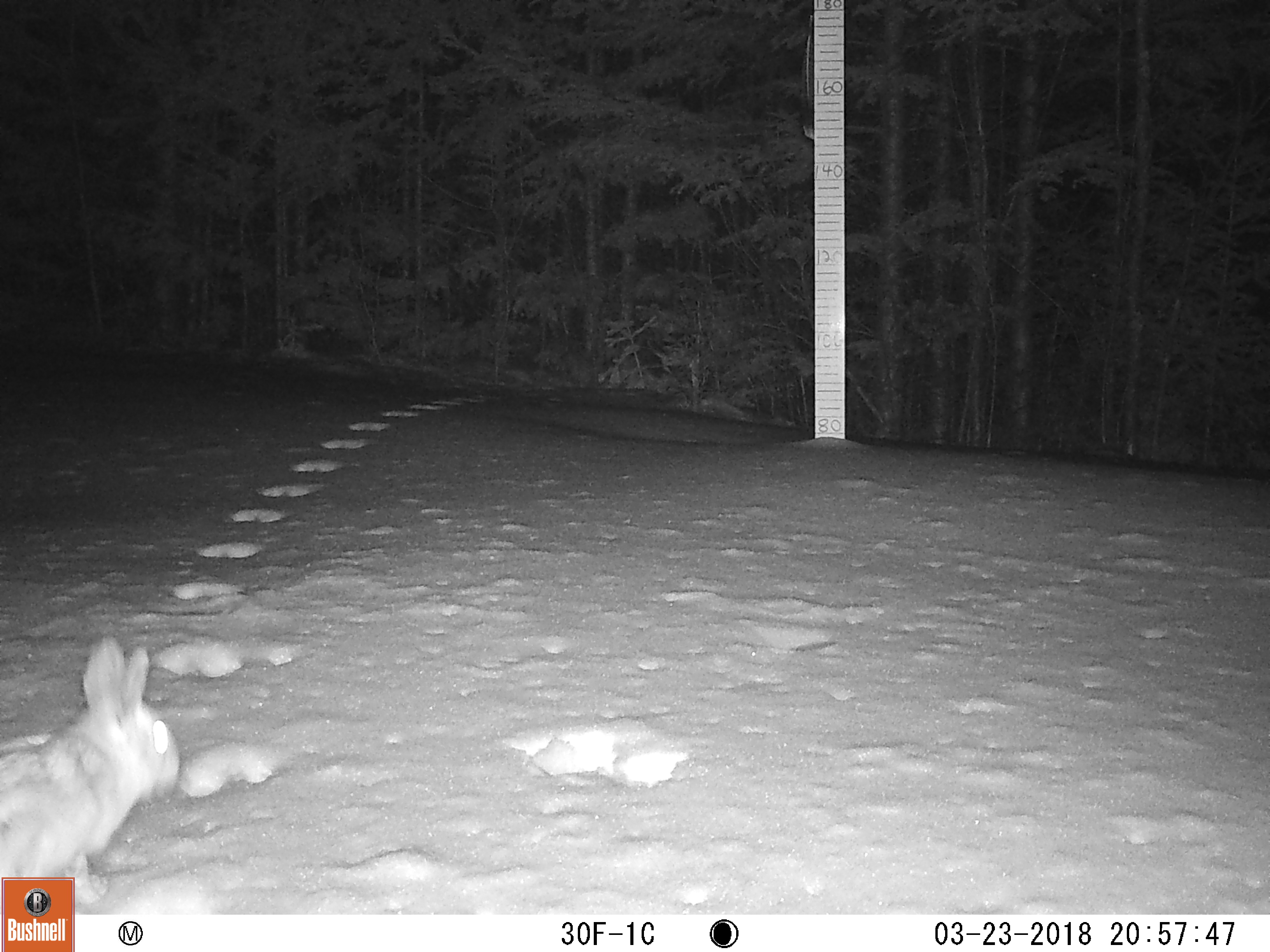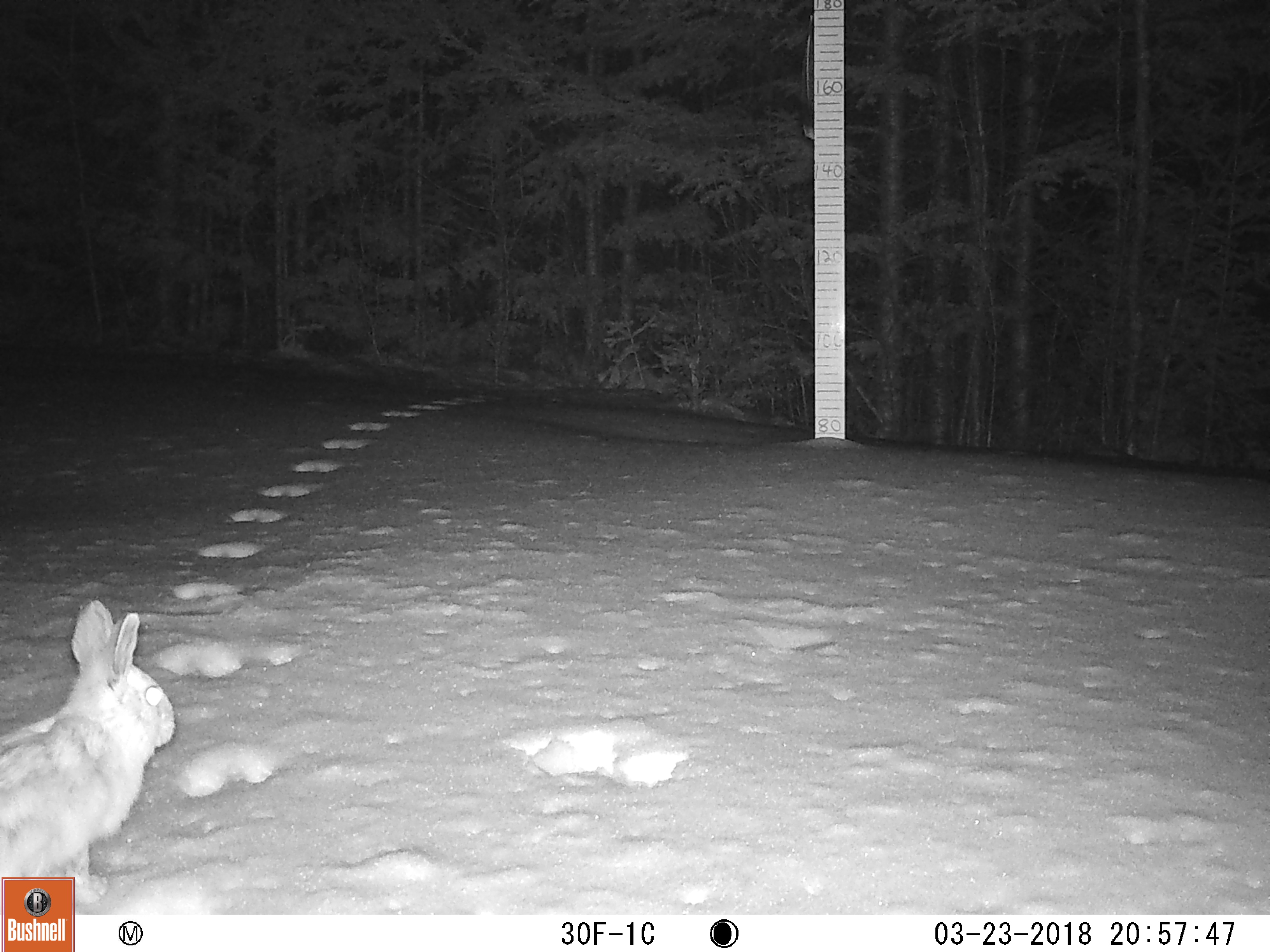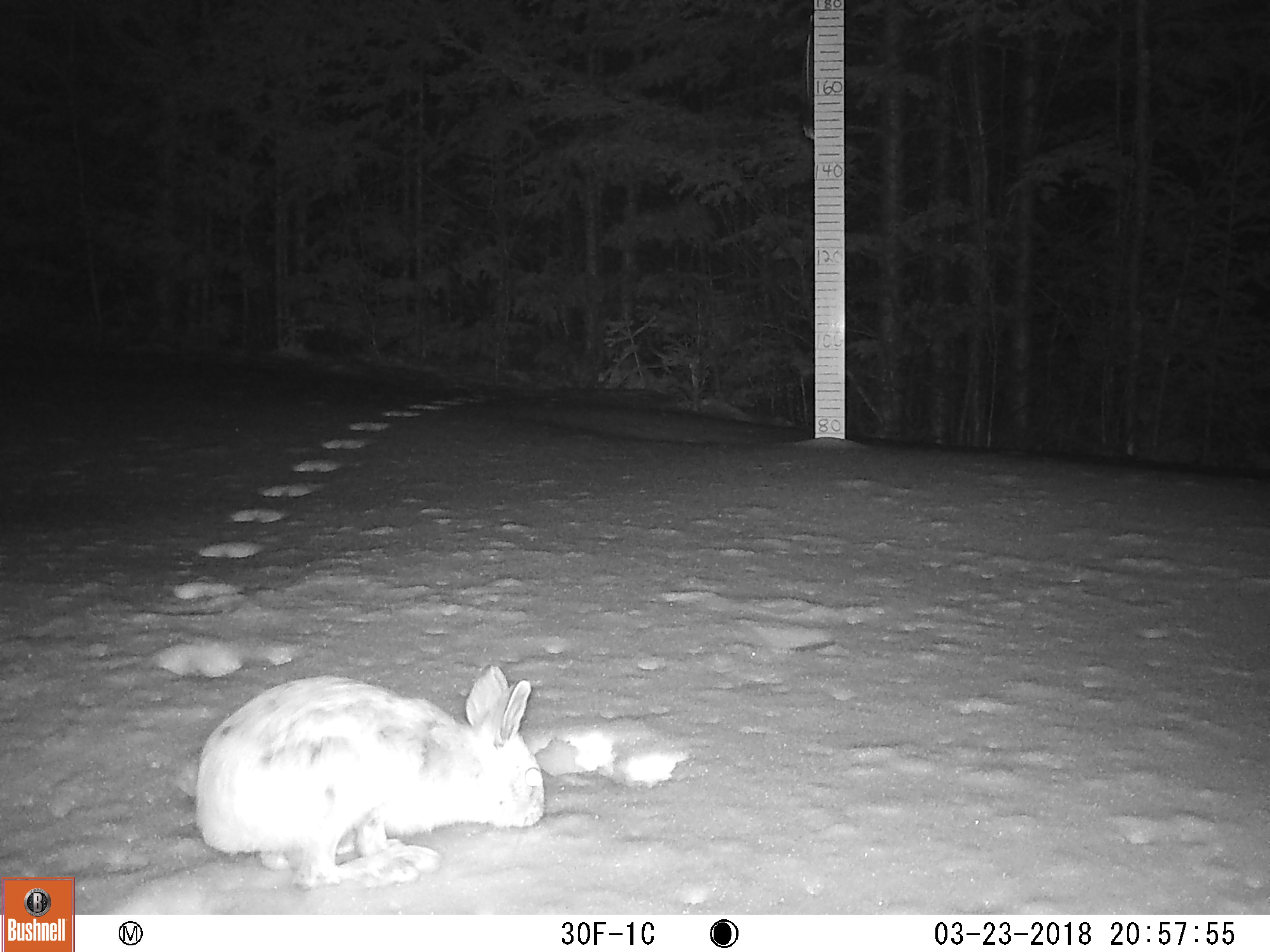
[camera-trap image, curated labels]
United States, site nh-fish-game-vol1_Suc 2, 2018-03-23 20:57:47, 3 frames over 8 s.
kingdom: Animalia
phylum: Chordata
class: Mammalia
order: Lagomorpha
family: Leporidae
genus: Lepus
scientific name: Lepus americanus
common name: snowshoe hare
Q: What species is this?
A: Snowshoe hare (Lepus americanus).